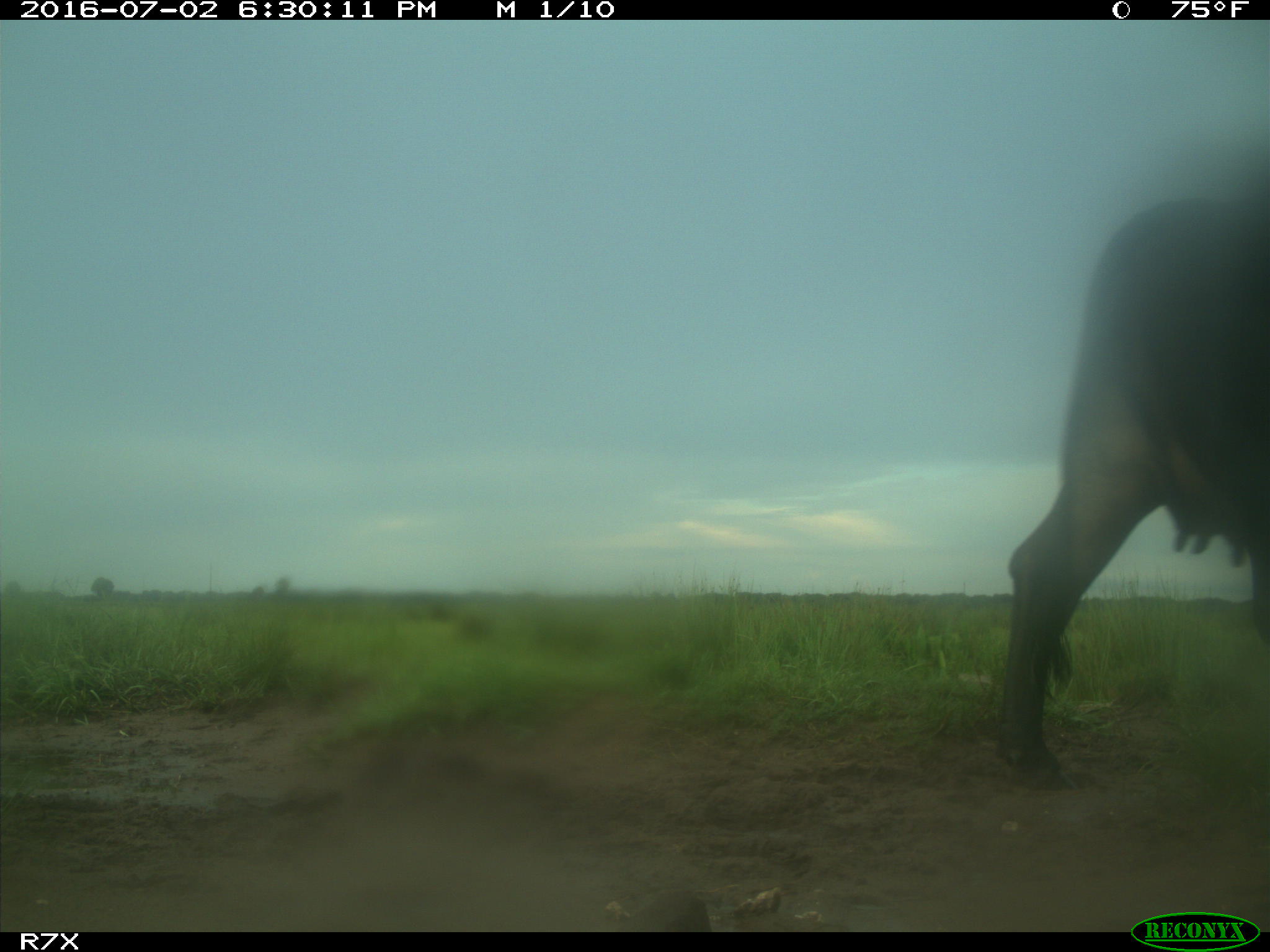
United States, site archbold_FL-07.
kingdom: Animalia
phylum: Chordata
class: Mammalia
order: Artiodactyla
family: Bovidae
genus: Bos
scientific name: Bos taurus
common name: domestic cow